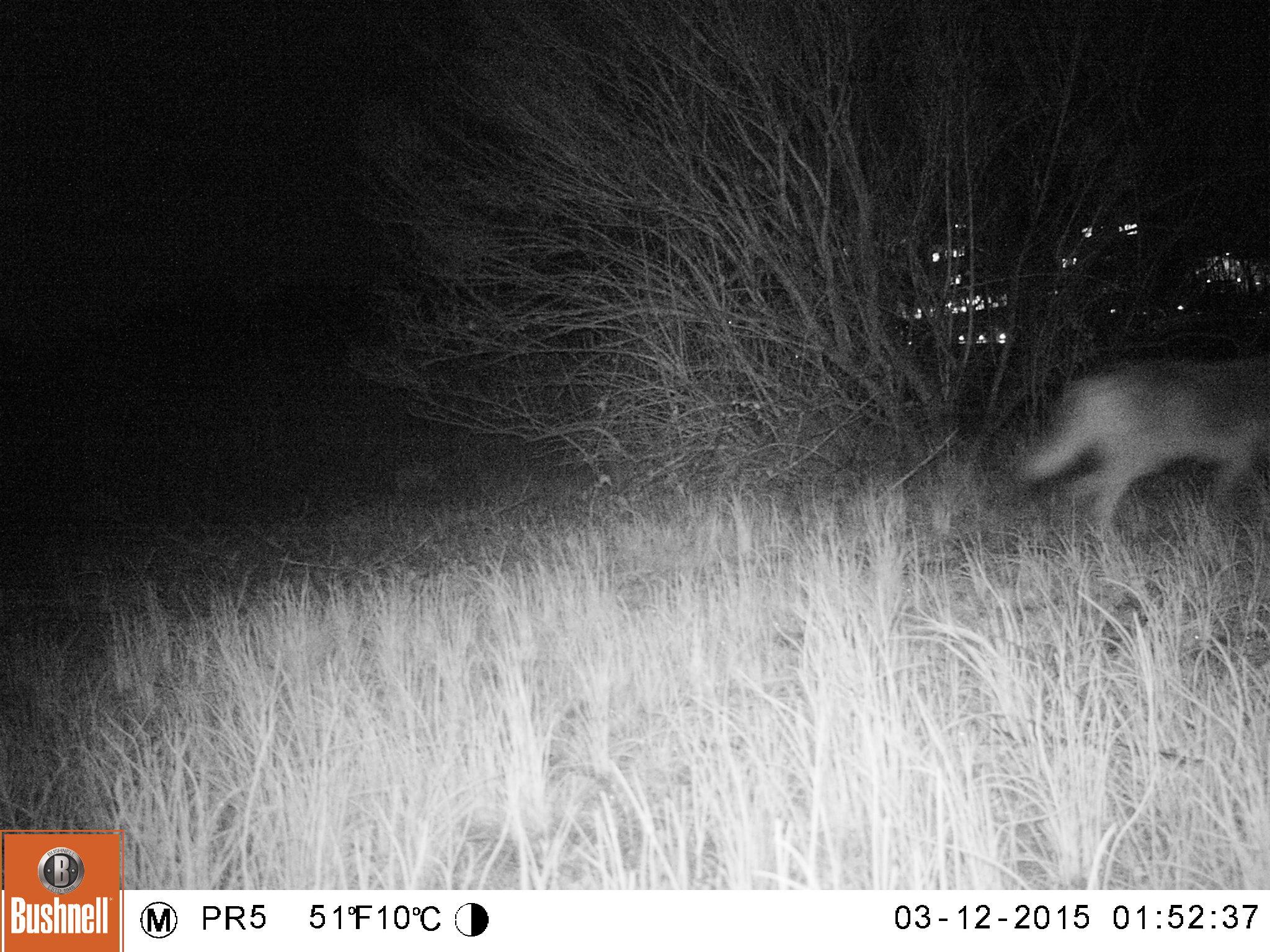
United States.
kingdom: Animalia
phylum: Chordata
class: Mammalia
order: Carnivora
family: Canidae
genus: Canis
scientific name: Canis latrans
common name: coyote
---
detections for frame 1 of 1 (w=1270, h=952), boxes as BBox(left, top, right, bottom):
Coyote: BBox(1002, 334, 1270, 550)